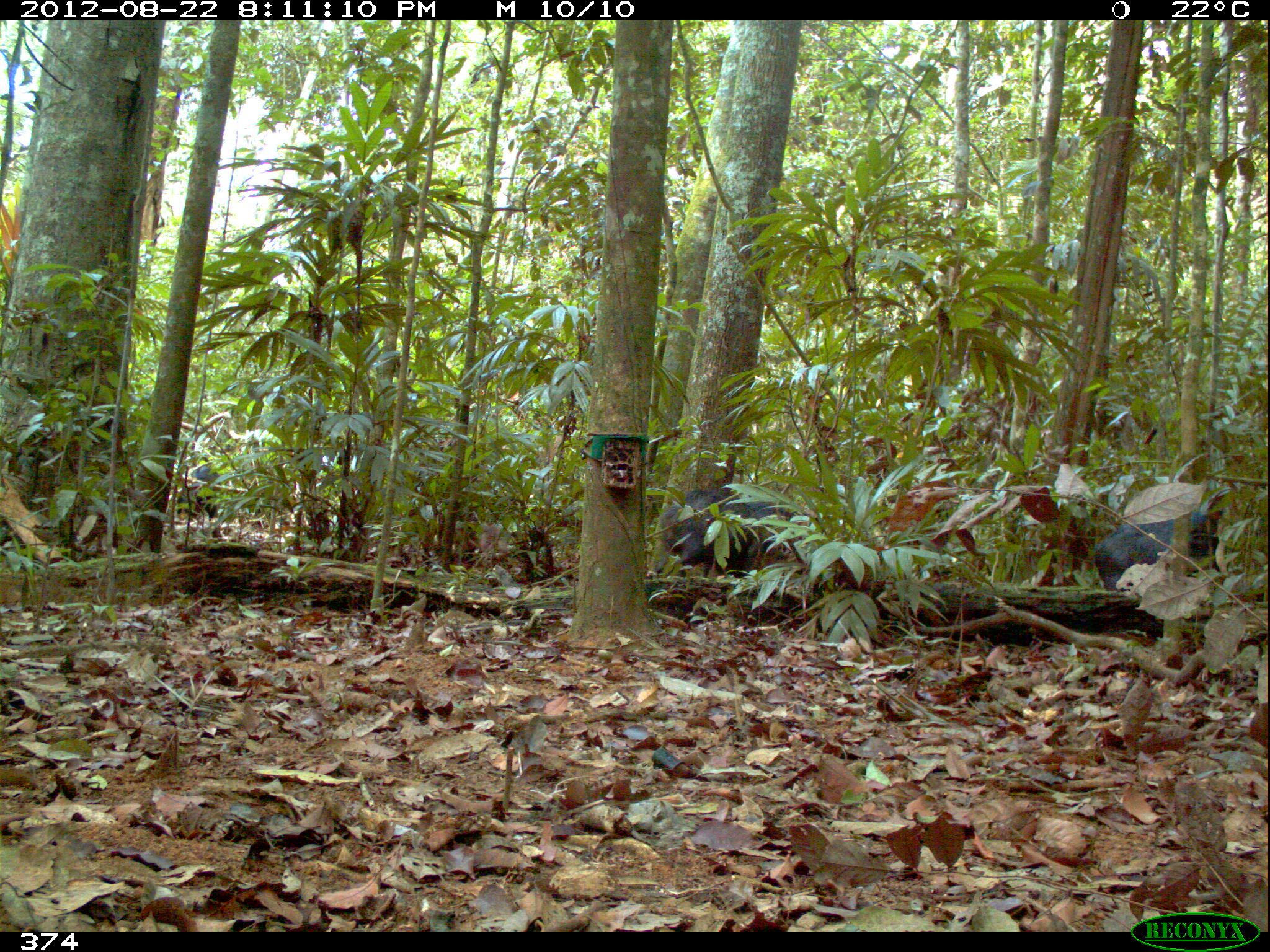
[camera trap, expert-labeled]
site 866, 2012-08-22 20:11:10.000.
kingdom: Animalia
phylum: Chordata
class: Mammalia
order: Artiodactyla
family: Tayassuidae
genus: Tayassu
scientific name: Tayassu pecari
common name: white-lipped peccary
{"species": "Tayassu pecari (white-lipped peccary)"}